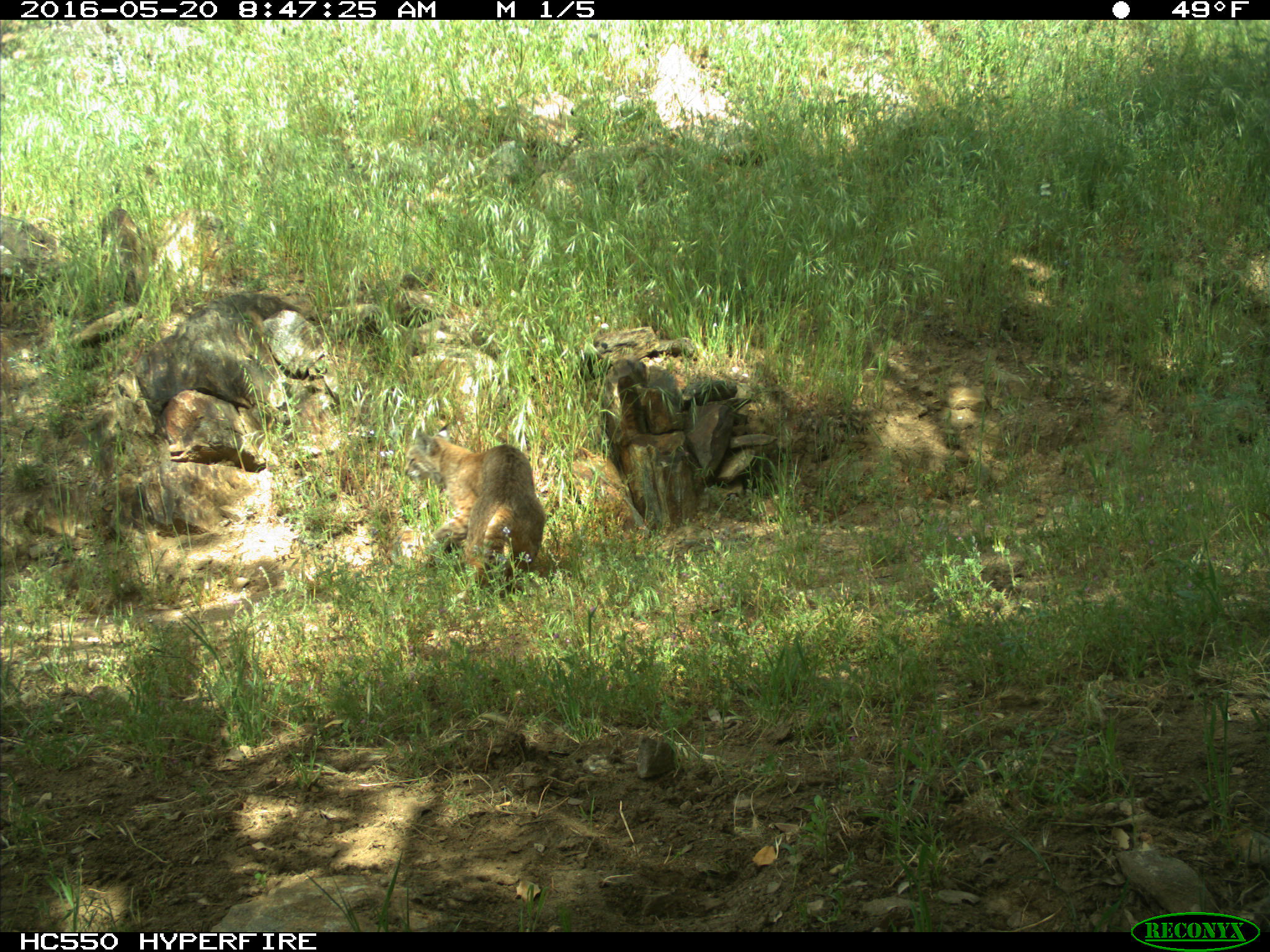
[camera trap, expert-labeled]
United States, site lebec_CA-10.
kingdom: Animalia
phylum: Chordata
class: Mammalia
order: Carnivora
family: Felidae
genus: Lynx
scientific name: Lynx rufus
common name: bobcat